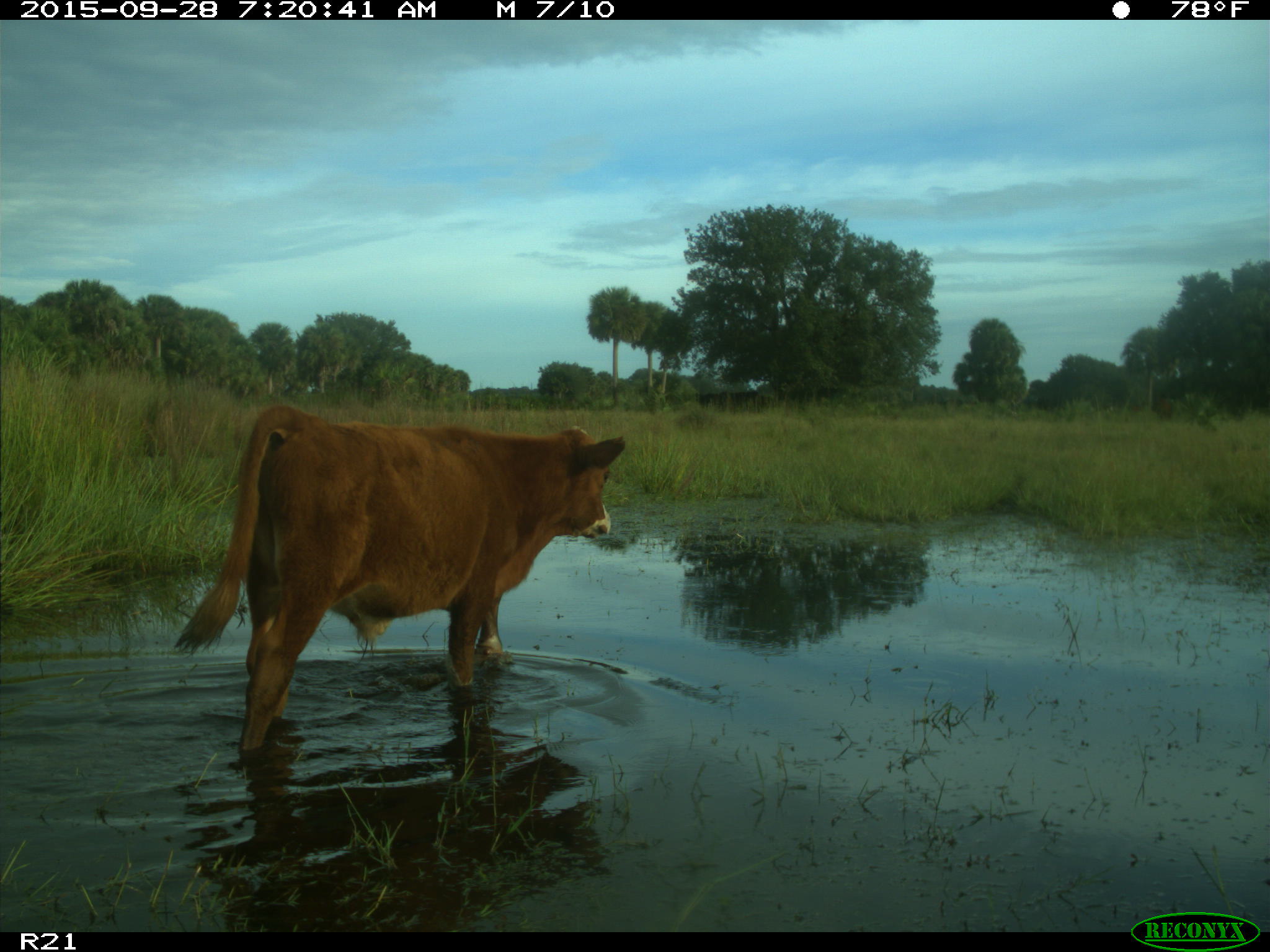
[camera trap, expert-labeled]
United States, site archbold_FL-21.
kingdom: Animalia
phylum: Chordata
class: Mammalia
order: Artiodactyla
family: Bovidae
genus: Bos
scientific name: Bos taurus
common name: domestic cow